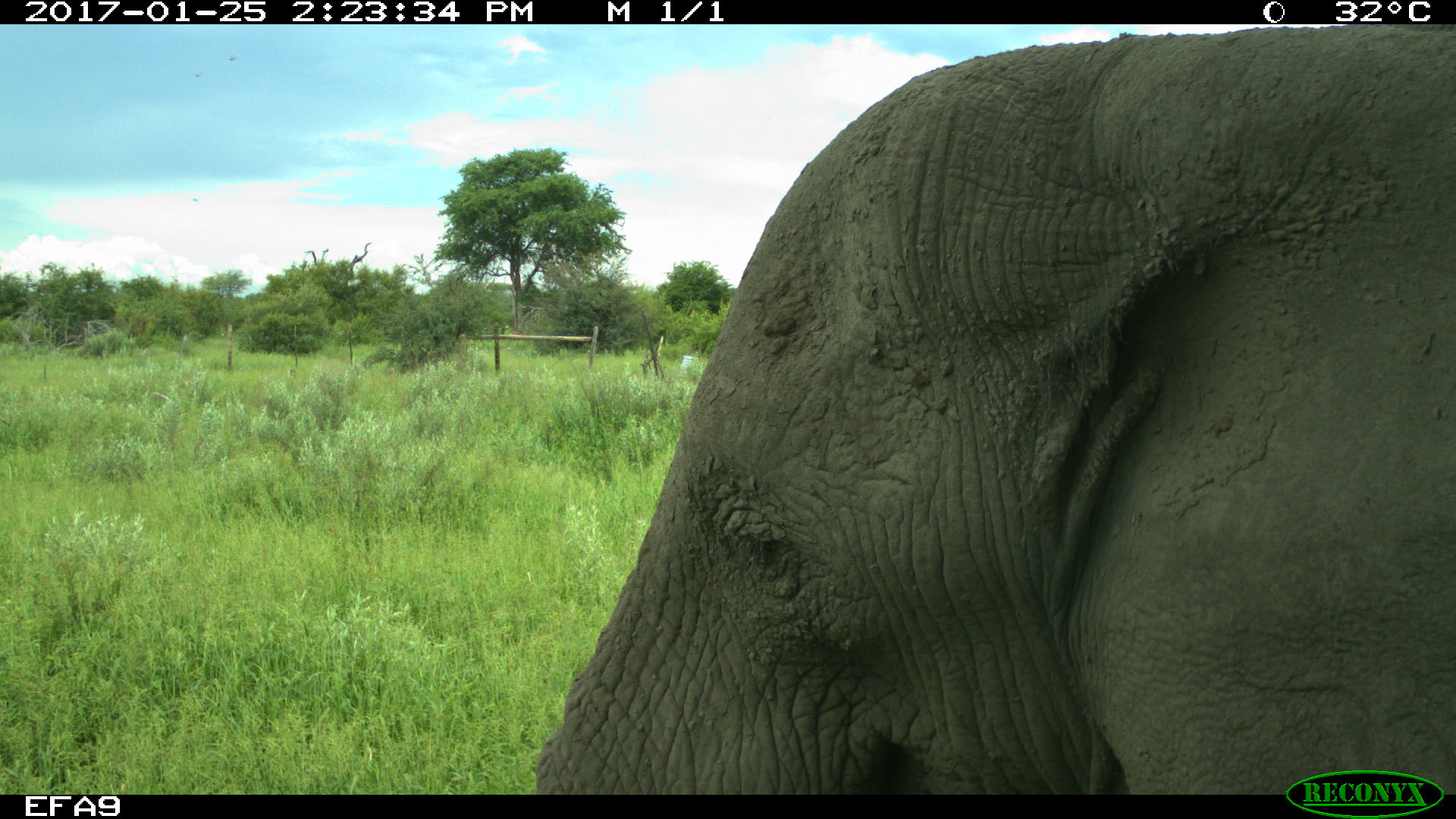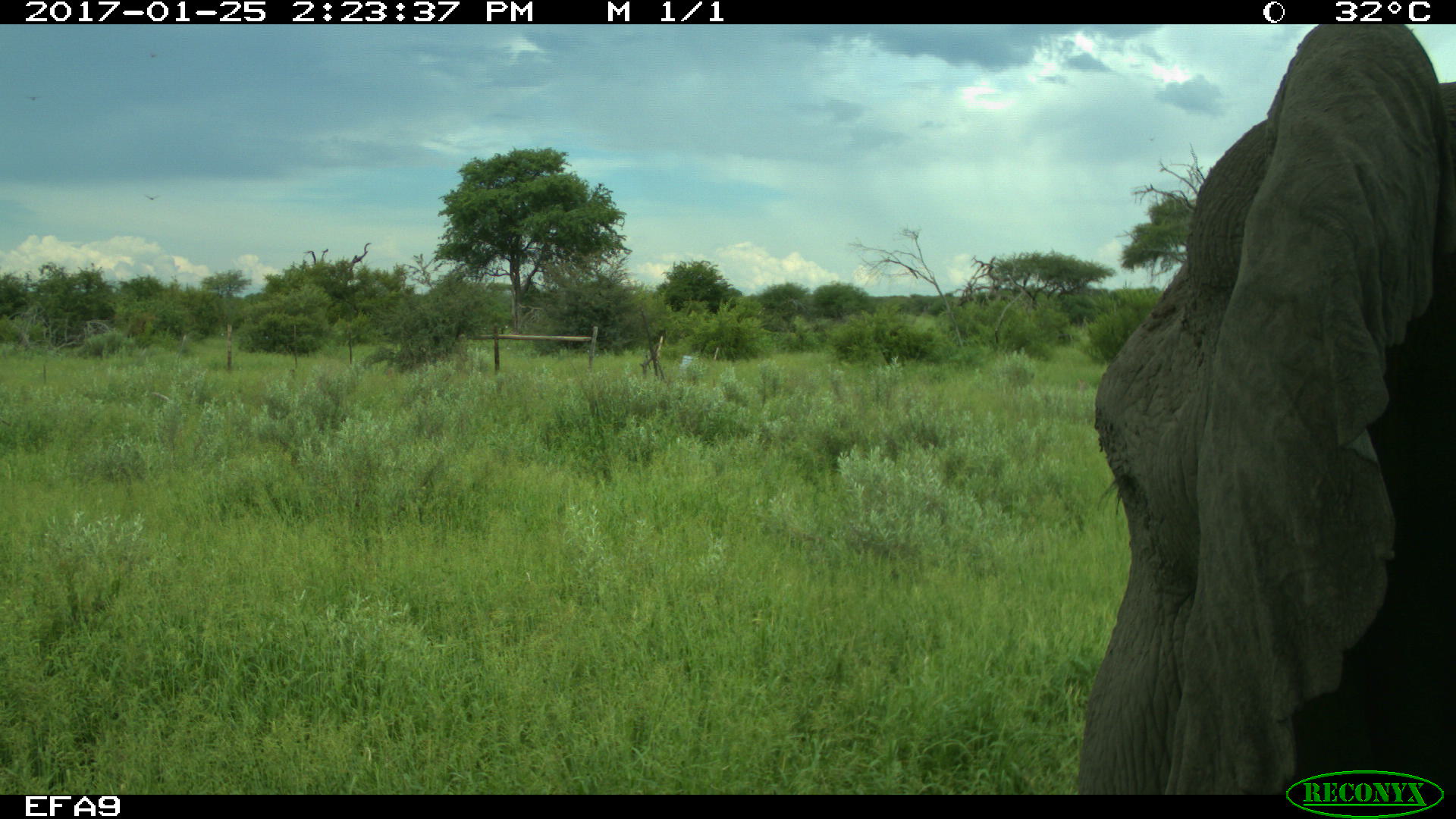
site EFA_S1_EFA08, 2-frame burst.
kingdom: Animalia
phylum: Chordata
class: Mammalia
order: Proboscidea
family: Elephantidae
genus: Loxodonta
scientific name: Loxodonta africana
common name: african bush elephant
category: elephant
Elephant (african bush elephant) (Loxodonta africana), count 1. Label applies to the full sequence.